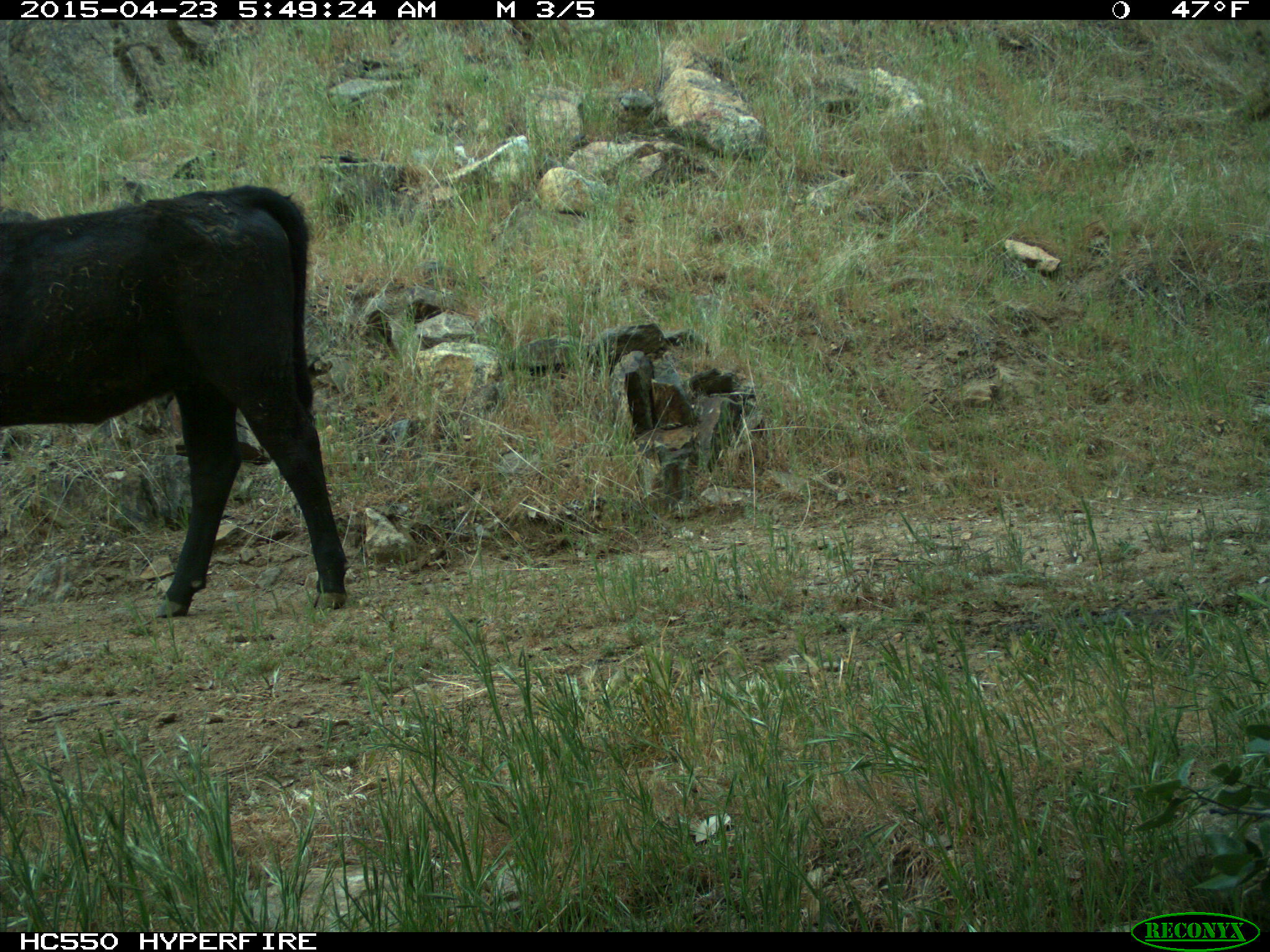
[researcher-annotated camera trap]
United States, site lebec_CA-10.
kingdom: Animalia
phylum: Chordata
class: Mammalia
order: Artiodactyla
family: Bovidae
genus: Bos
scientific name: Bos taurus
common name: domestic cow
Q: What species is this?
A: Bos taurus (domestic cow).